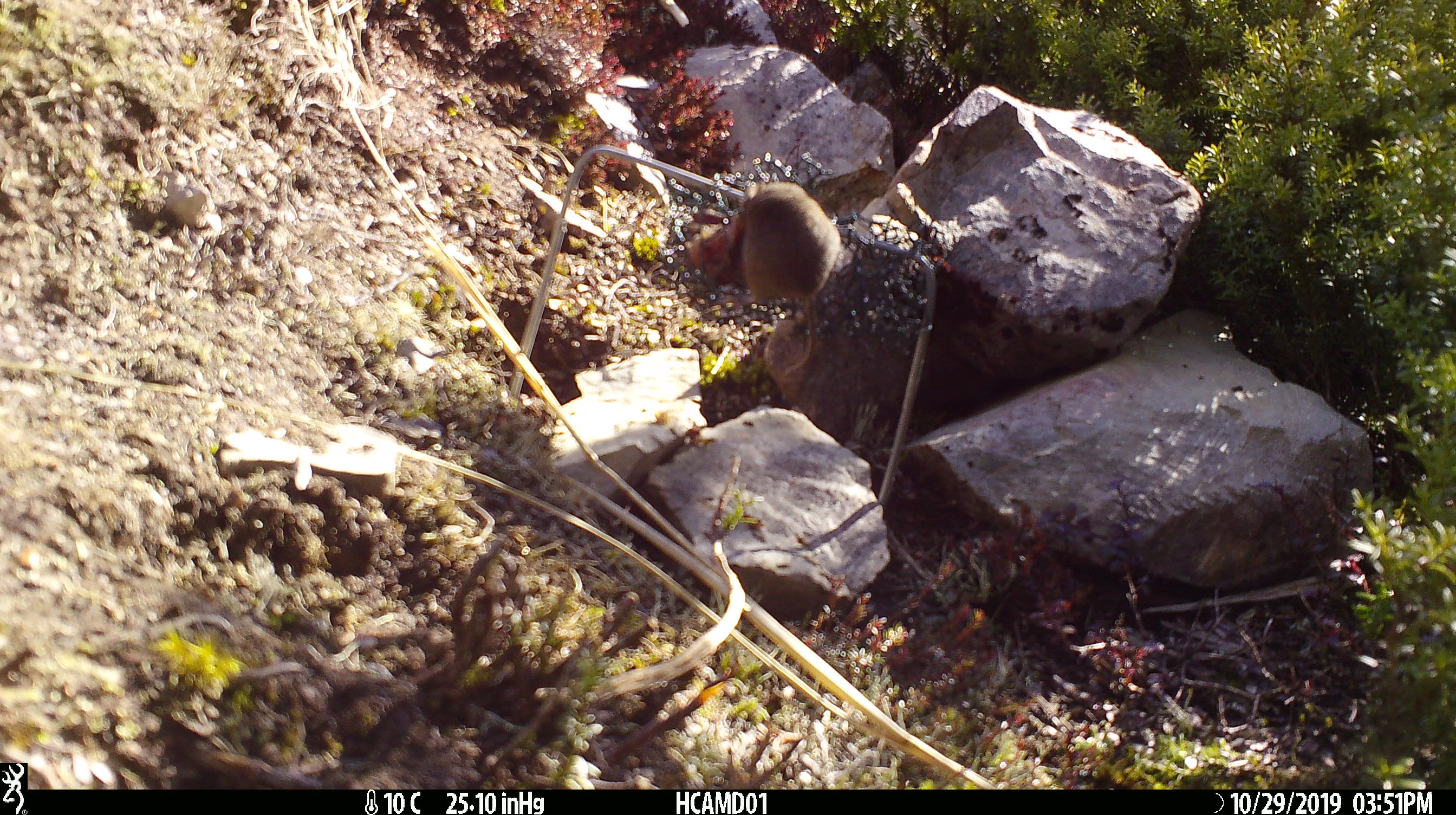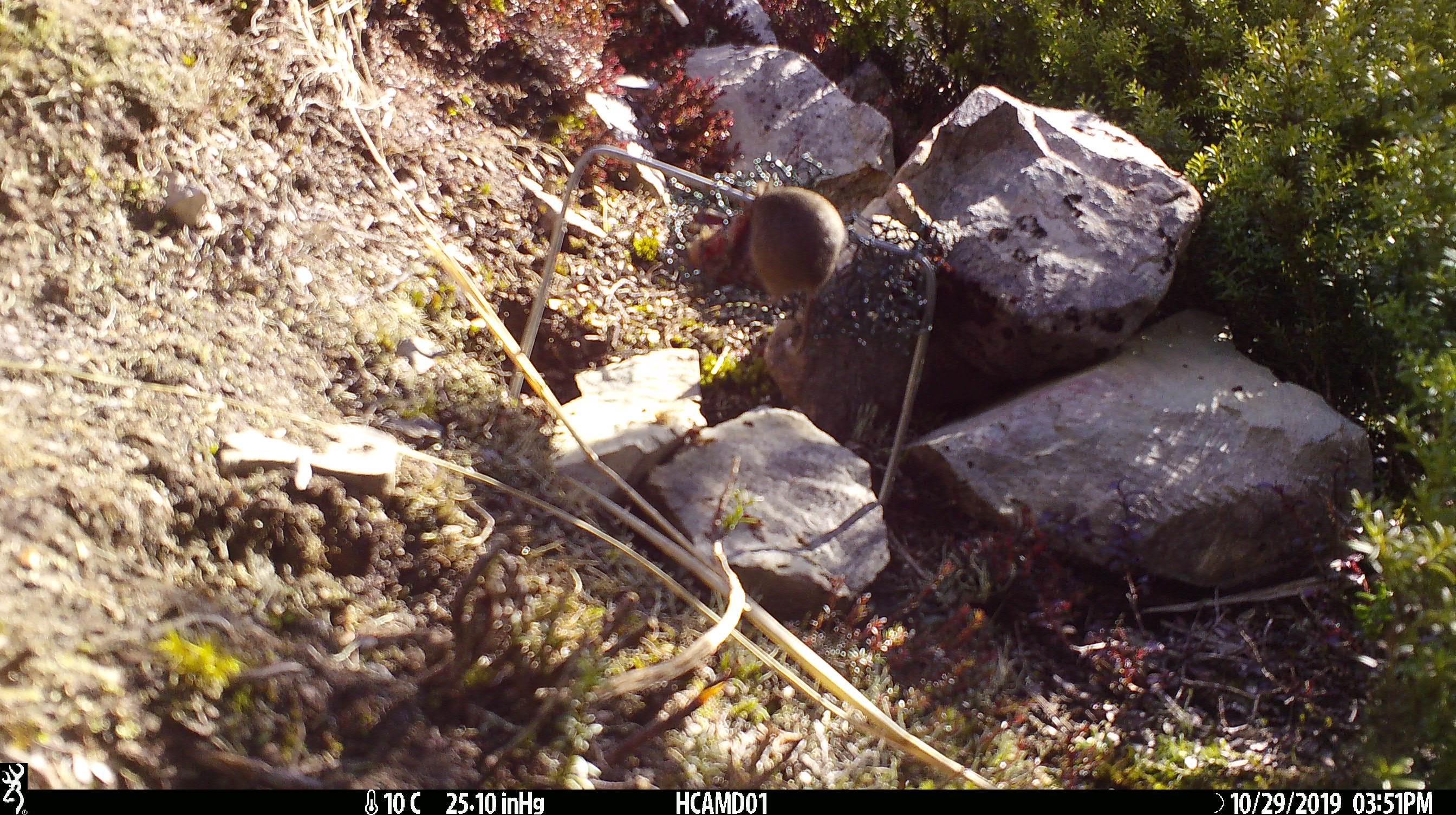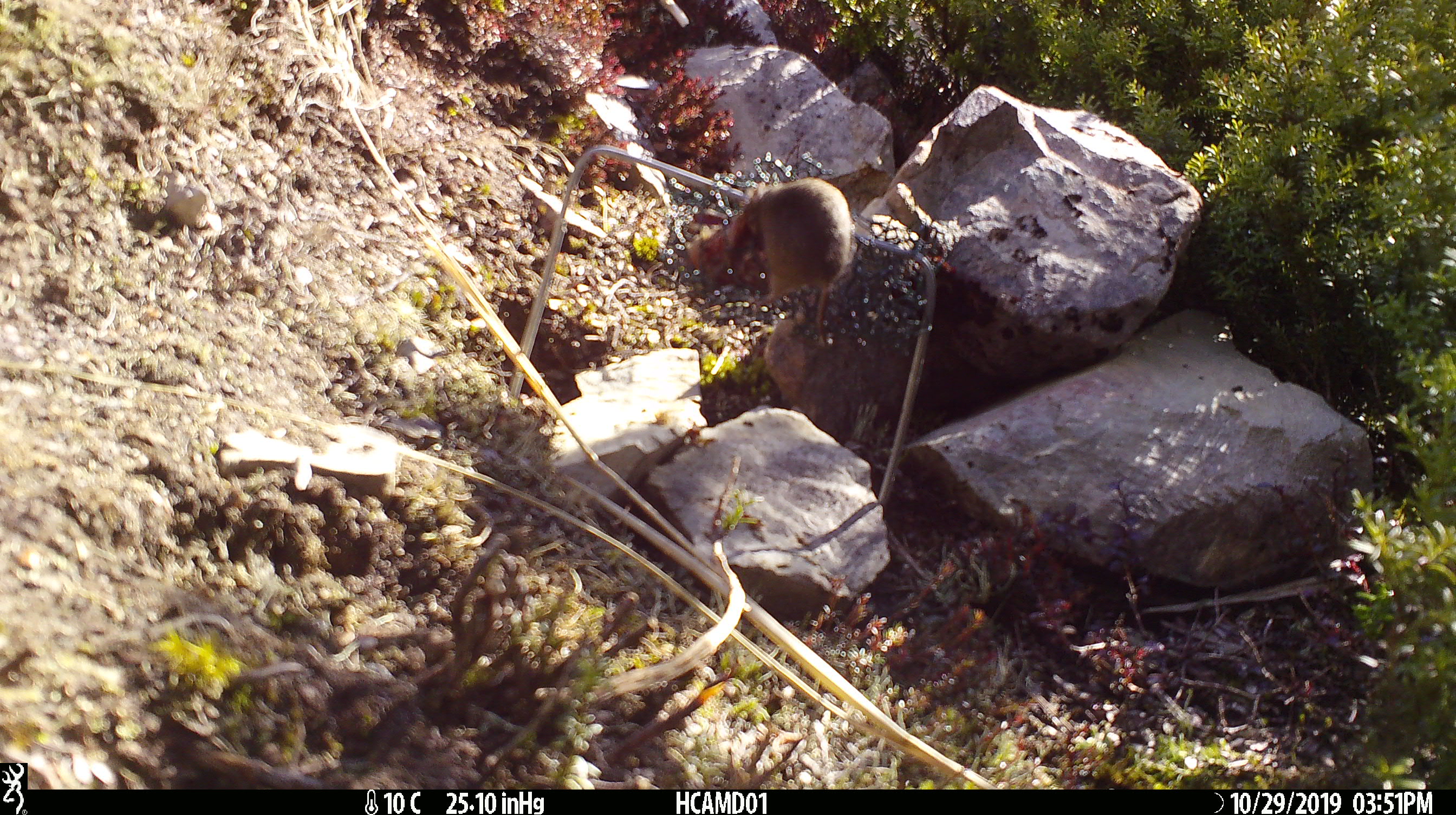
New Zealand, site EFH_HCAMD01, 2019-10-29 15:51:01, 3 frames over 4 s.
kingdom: Animalia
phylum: Chordata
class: Mammalia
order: Rodentia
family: Muridae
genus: Mus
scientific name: Mus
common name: mouse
Mouse (Mus).